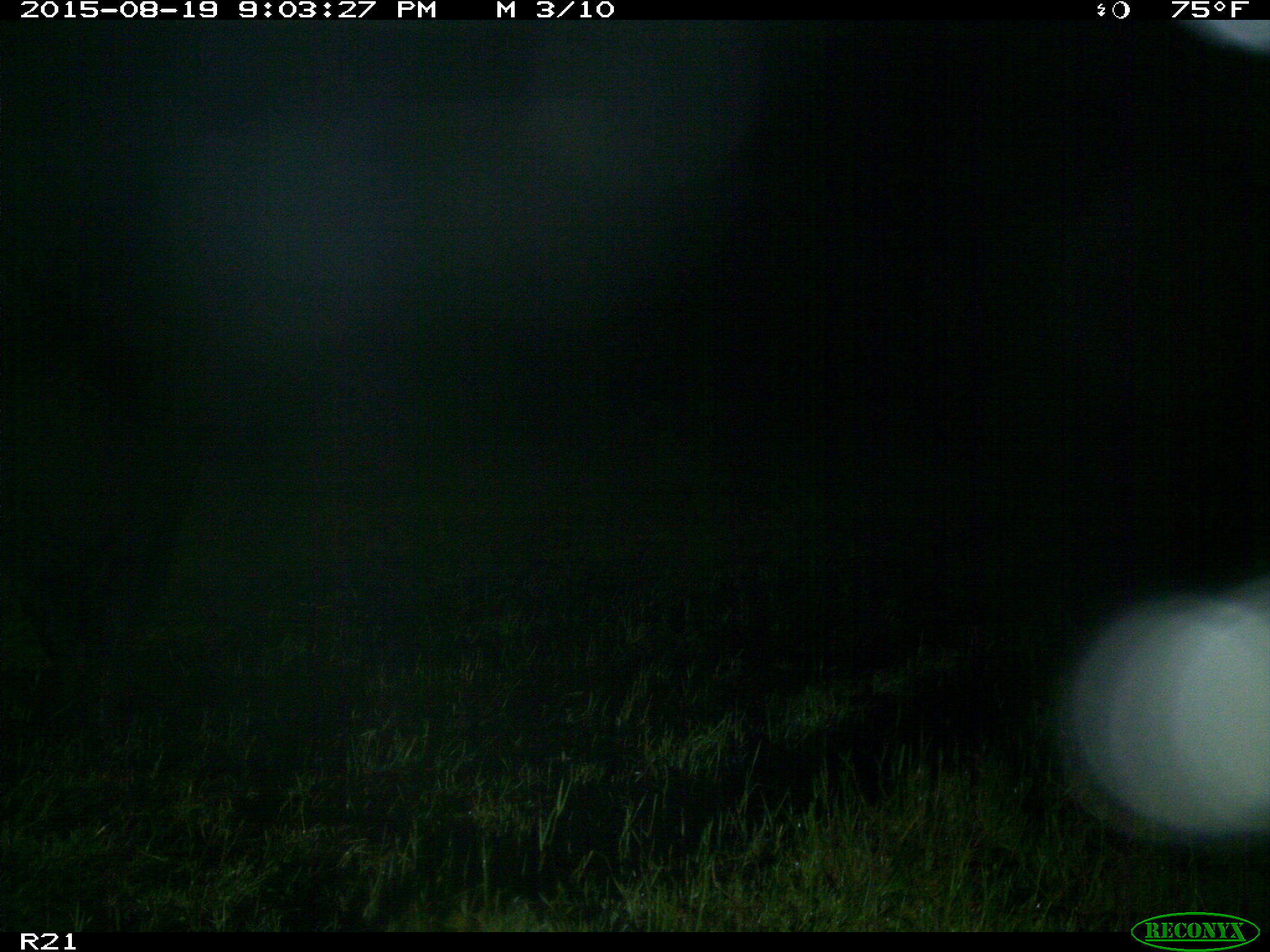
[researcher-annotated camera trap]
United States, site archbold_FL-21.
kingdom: Animalia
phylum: Chordata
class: Mammalia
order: Artiodactyla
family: Bovidae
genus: Bos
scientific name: Bos taurus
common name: domestic cow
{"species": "Bos taurus (domestic cow)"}